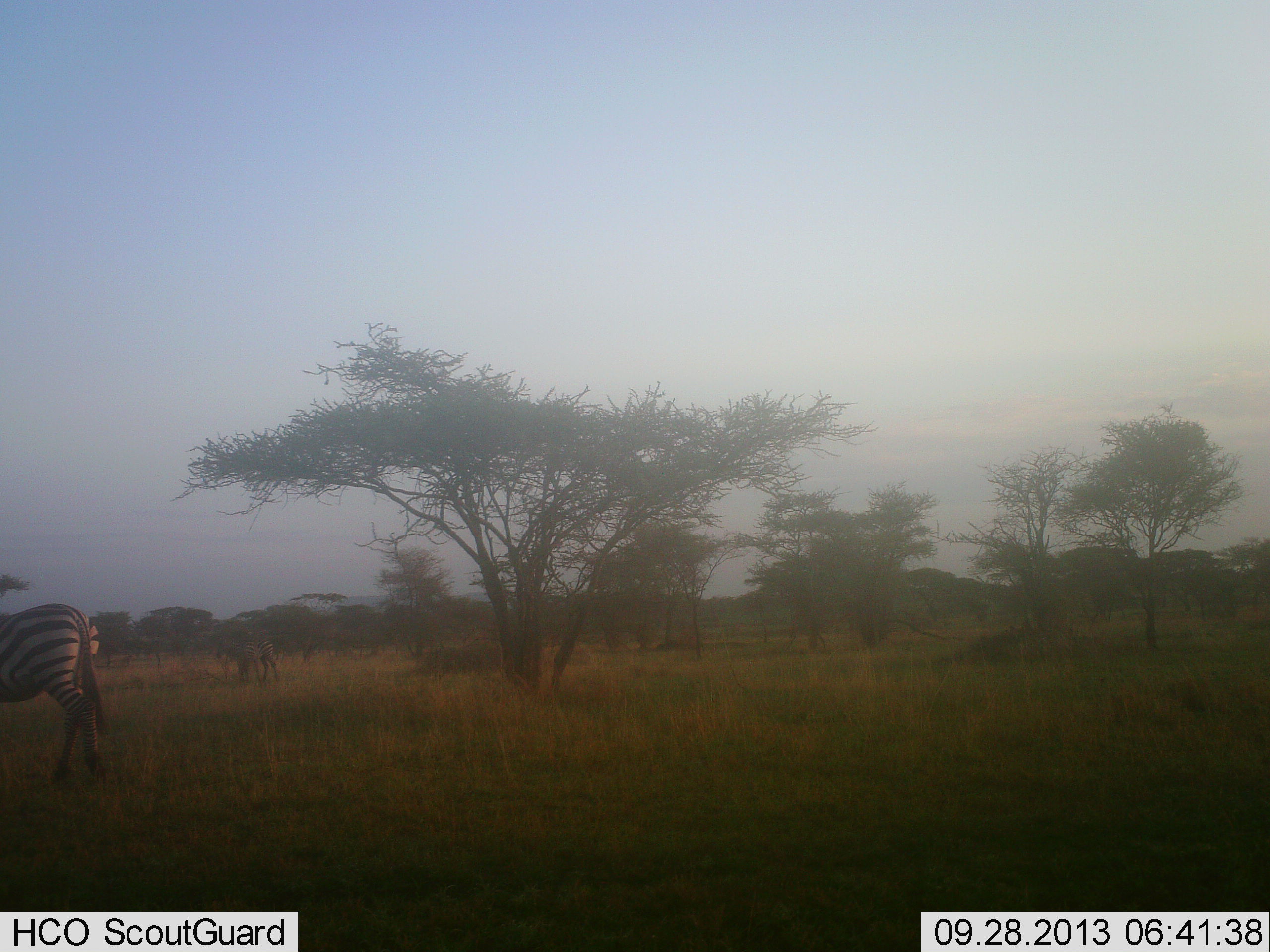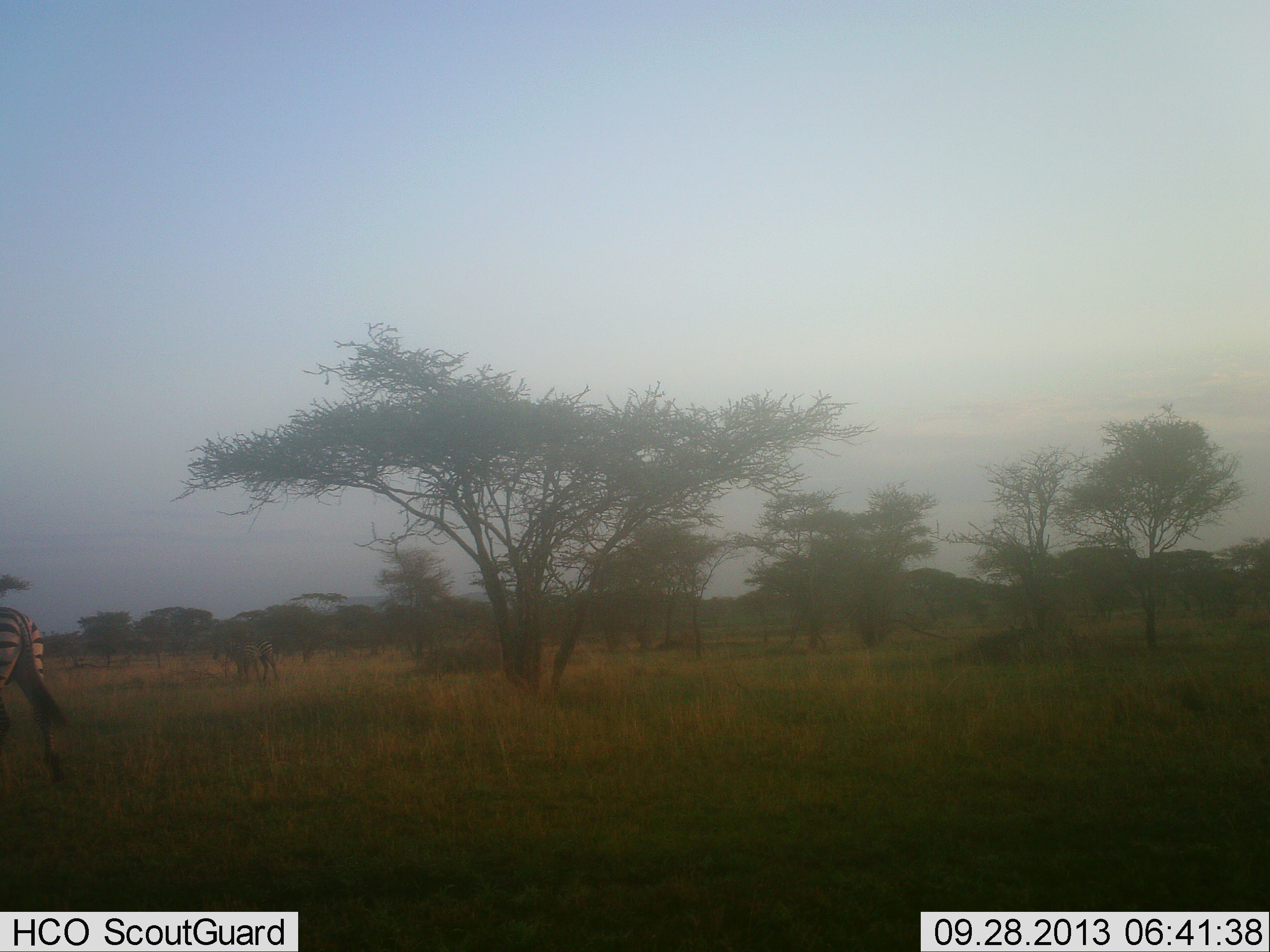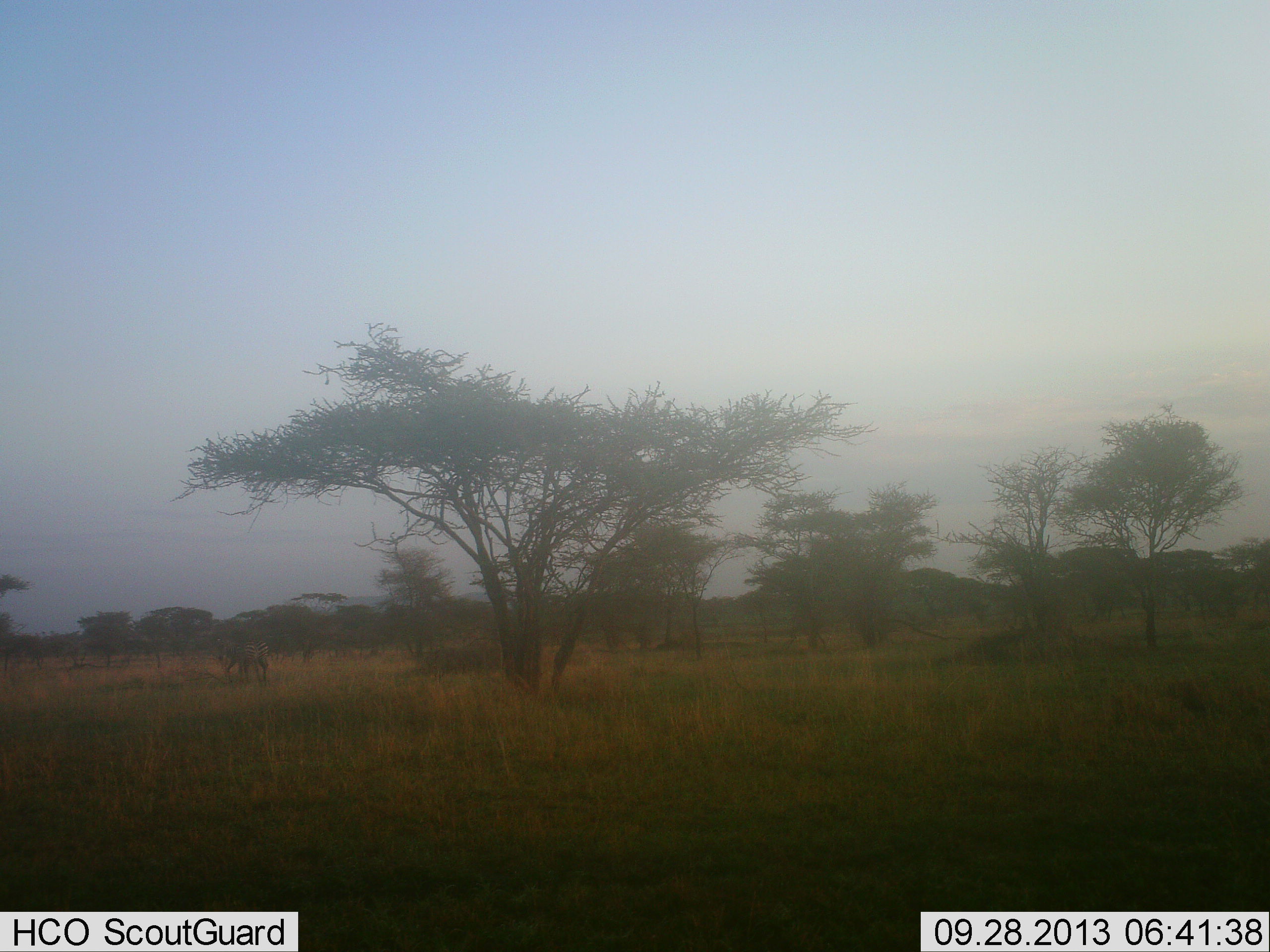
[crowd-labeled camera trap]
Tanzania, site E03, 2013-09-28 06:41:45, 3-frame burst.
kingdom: Animalia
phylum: Chordata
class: Mammalia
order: Perissodactyla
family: Equidae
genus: Equus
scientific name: Equus quagga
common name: plains zebra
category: zebra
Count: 2.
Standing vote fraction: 27%.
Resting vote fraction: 0%.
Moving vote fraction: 97%.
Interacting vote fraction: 3%.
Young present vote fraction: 3%.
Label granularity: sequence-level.